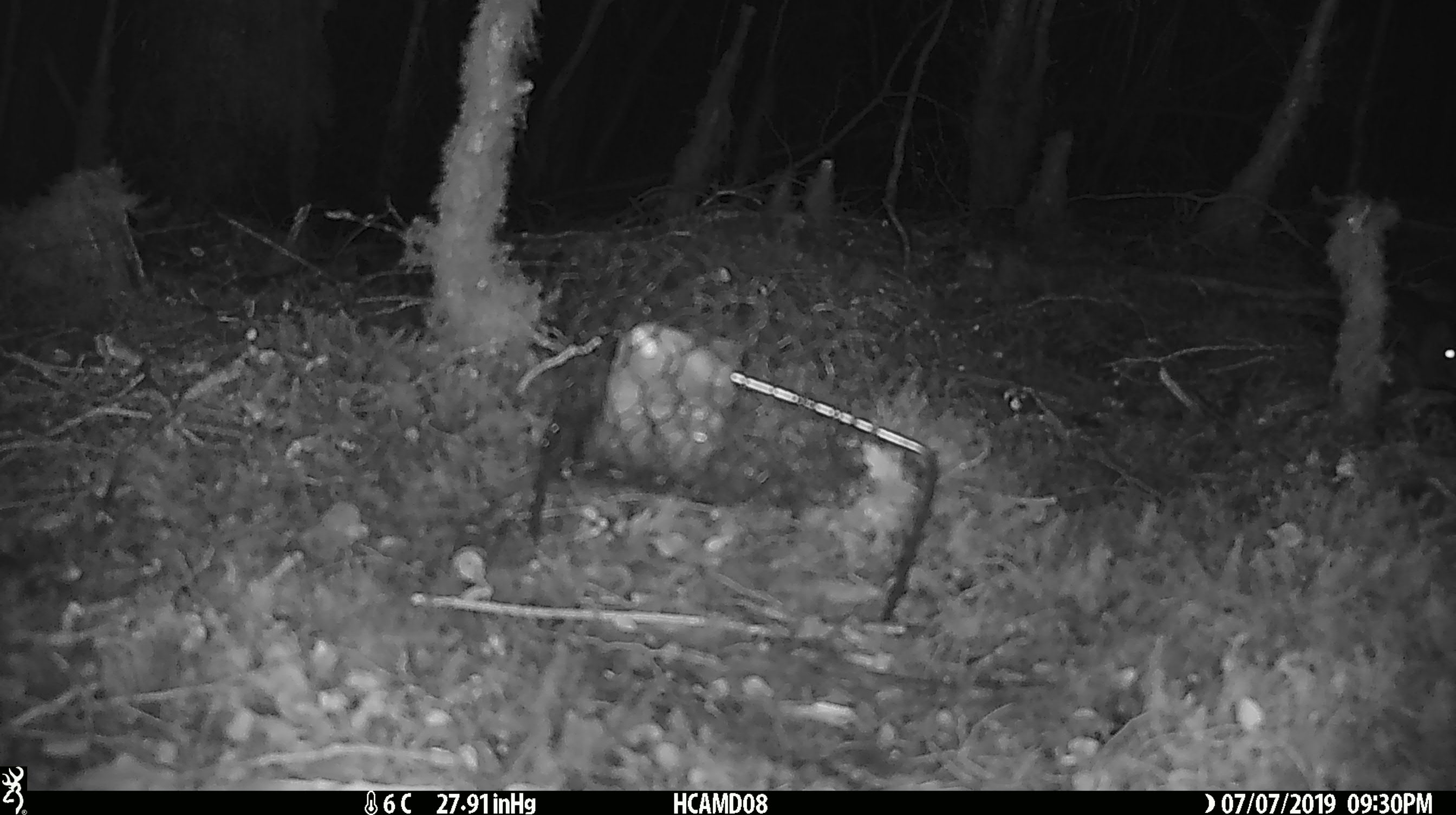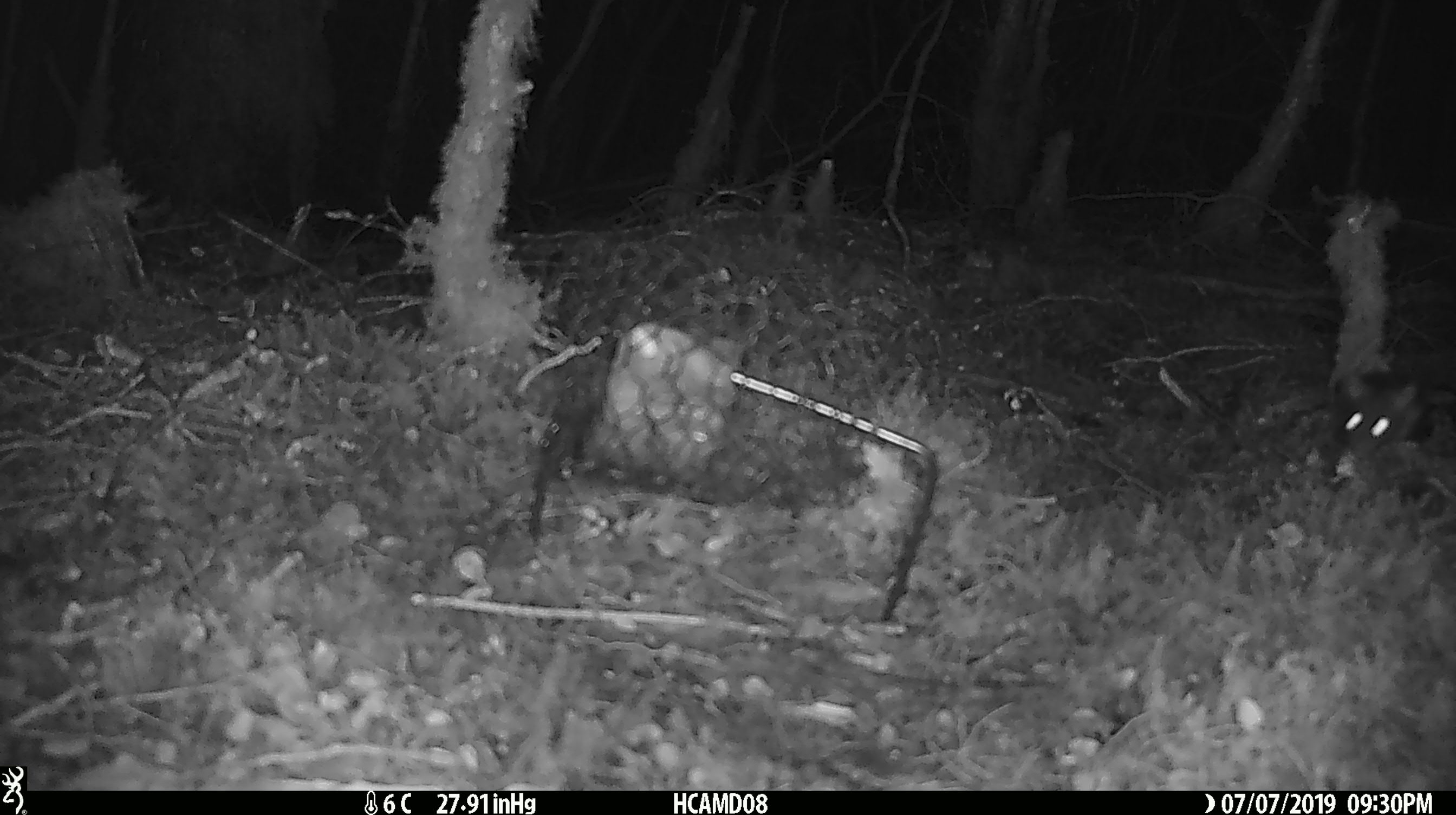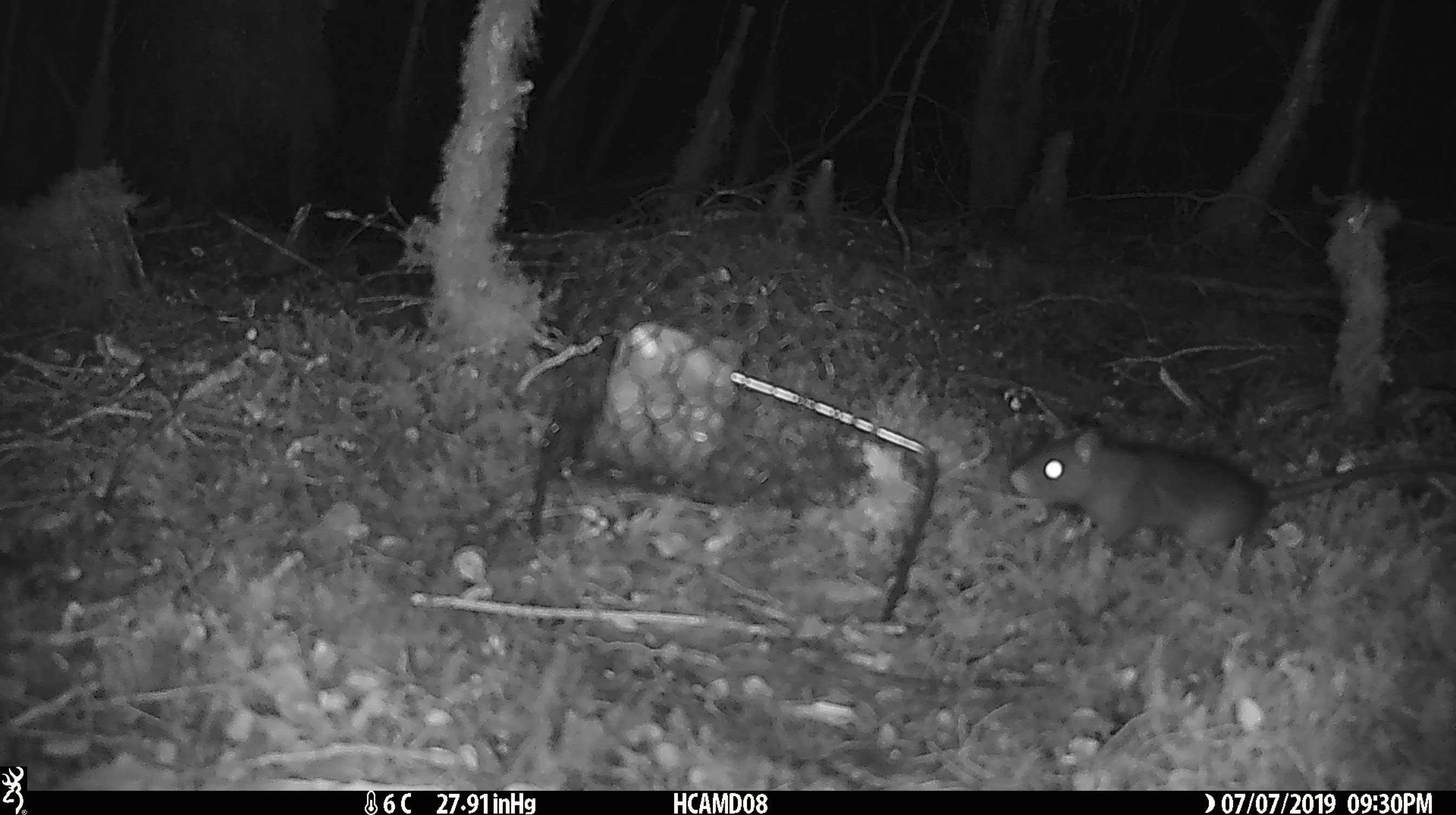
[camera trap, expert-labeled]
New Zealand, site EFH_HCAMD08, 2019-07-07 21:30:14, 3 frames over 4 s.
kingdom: Animalia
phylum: Chordata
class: Mammalia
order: Rodentia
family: Muridae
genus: Mus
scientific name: Mus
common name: mouse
Mouse (Mus).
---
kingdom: Animalia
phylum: Chordata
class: Mammalia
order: Rodentia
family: Muridae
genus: Rattus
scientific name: Rattus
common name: rat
Rat (Rattus).